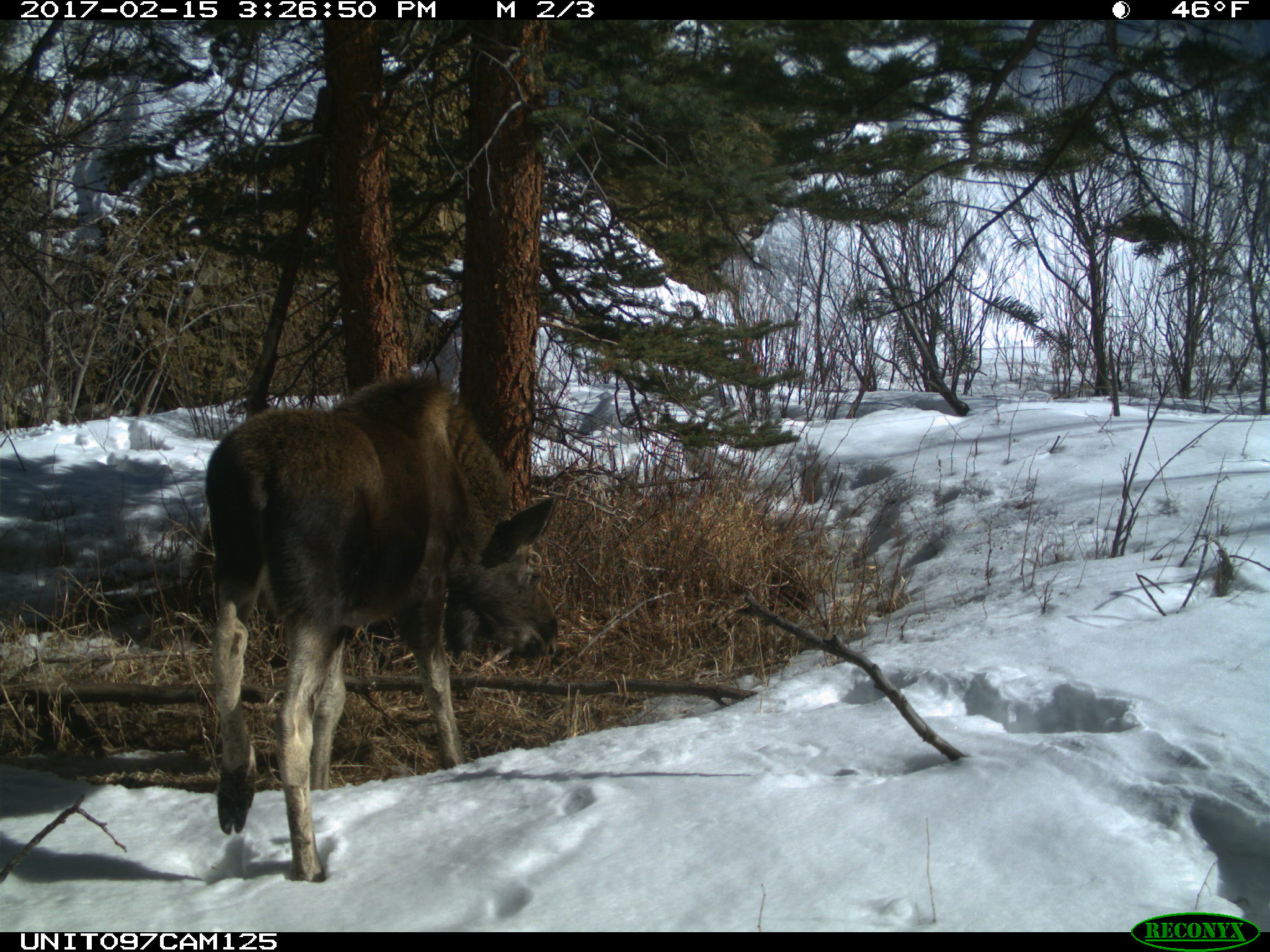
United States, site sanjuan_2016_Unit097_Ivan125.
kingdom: Animalia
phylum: Chordata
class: Mammalia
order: Artiodactyla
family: Cervidae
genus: Alces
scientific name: Alces alces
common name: moose